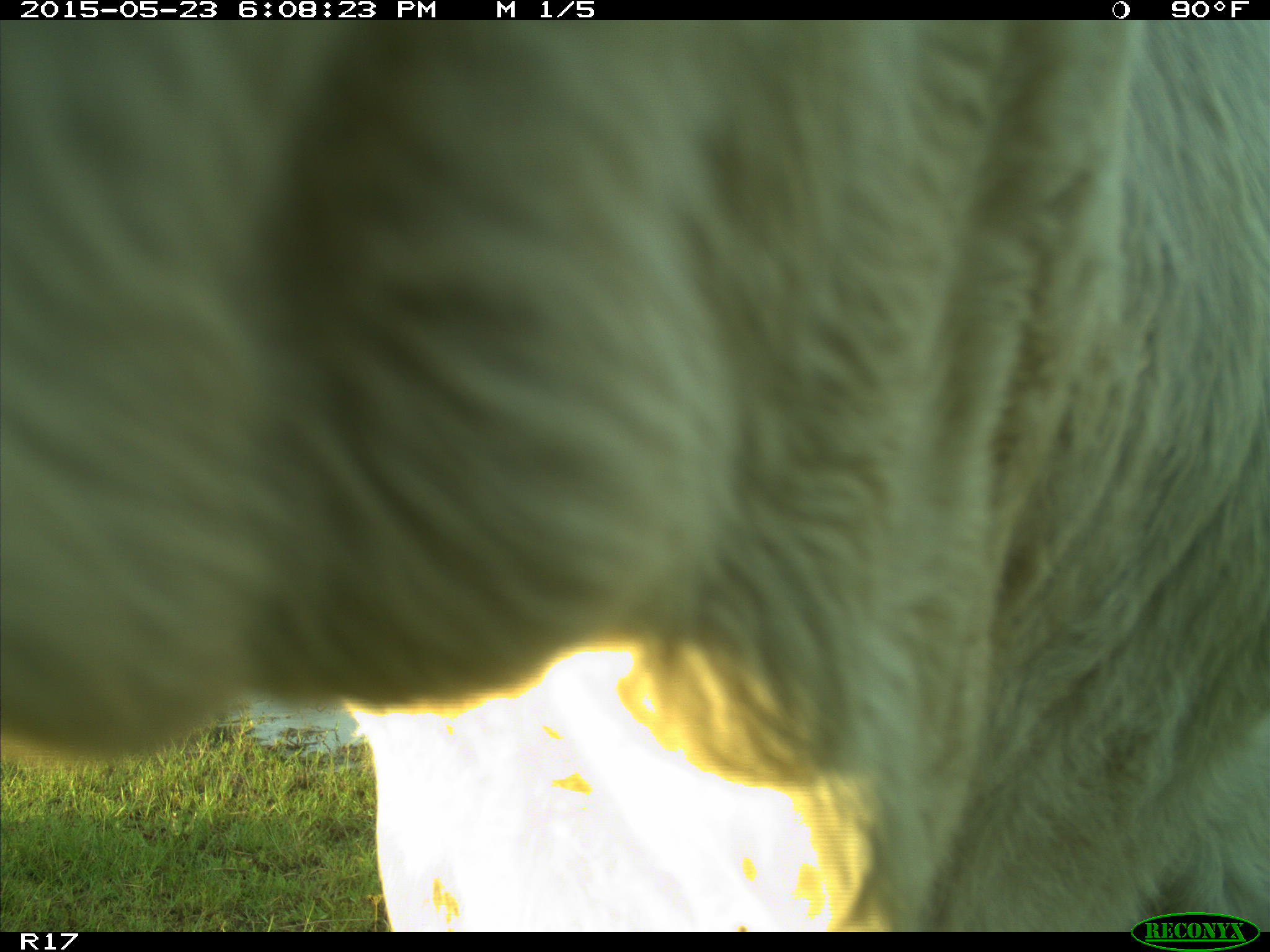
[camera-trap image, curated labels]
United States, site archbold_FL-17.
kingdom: Animalia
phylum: Chordata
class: Mammalia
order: Artiodactyla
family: Bovidae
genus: Bos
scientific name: Bos taurus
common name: domestic cow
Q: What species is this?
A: Bos taurus (domestic cow).